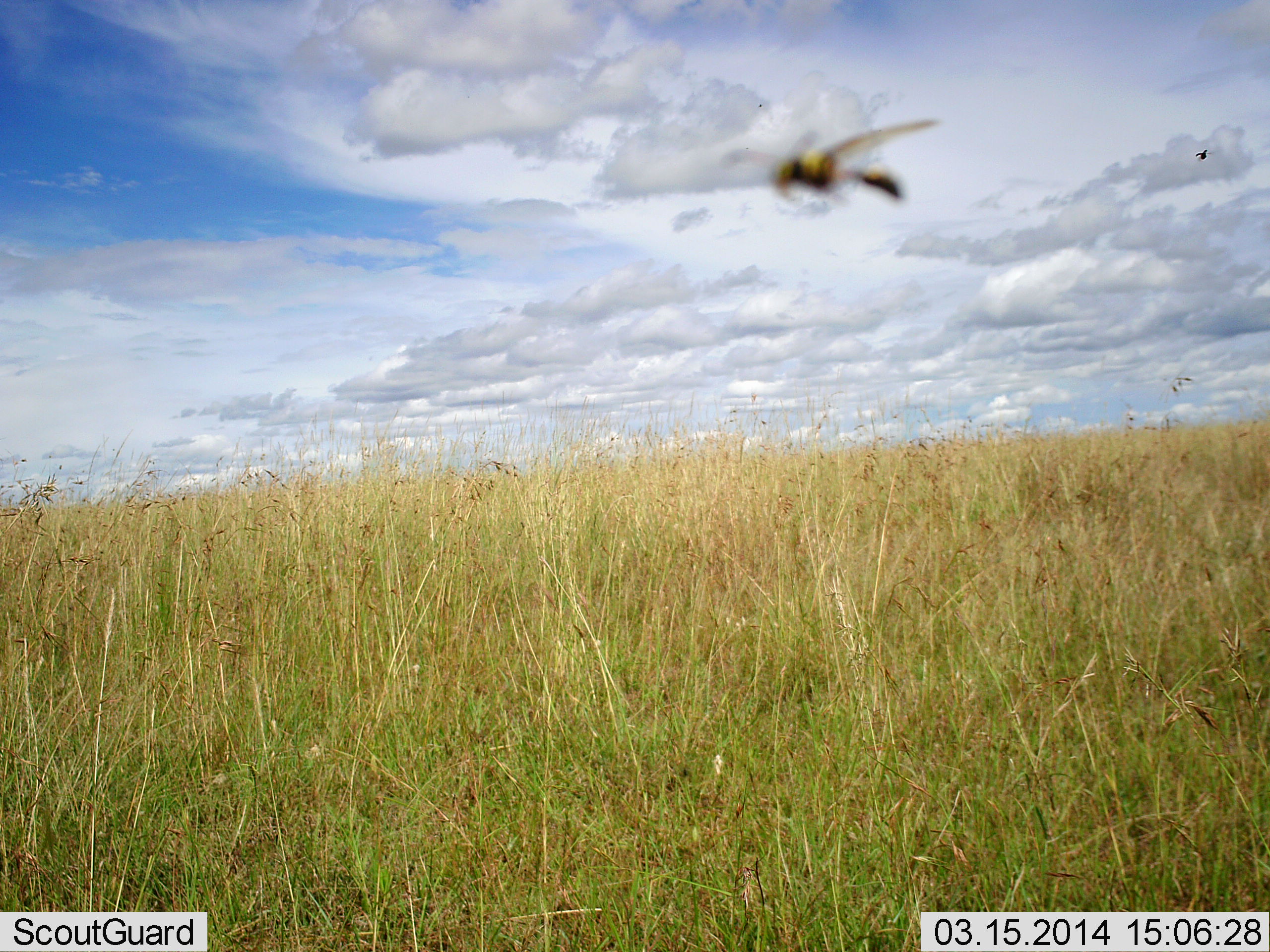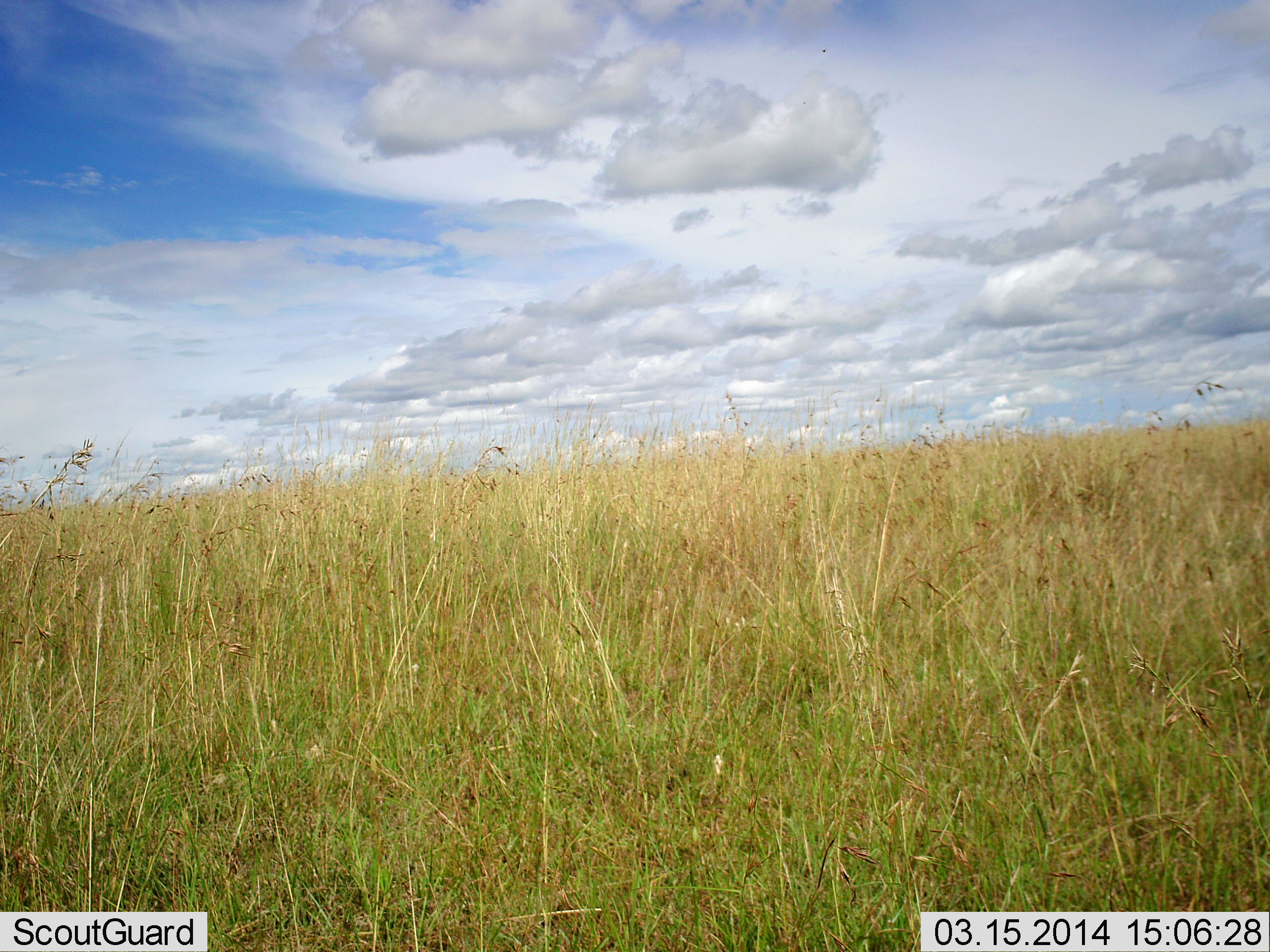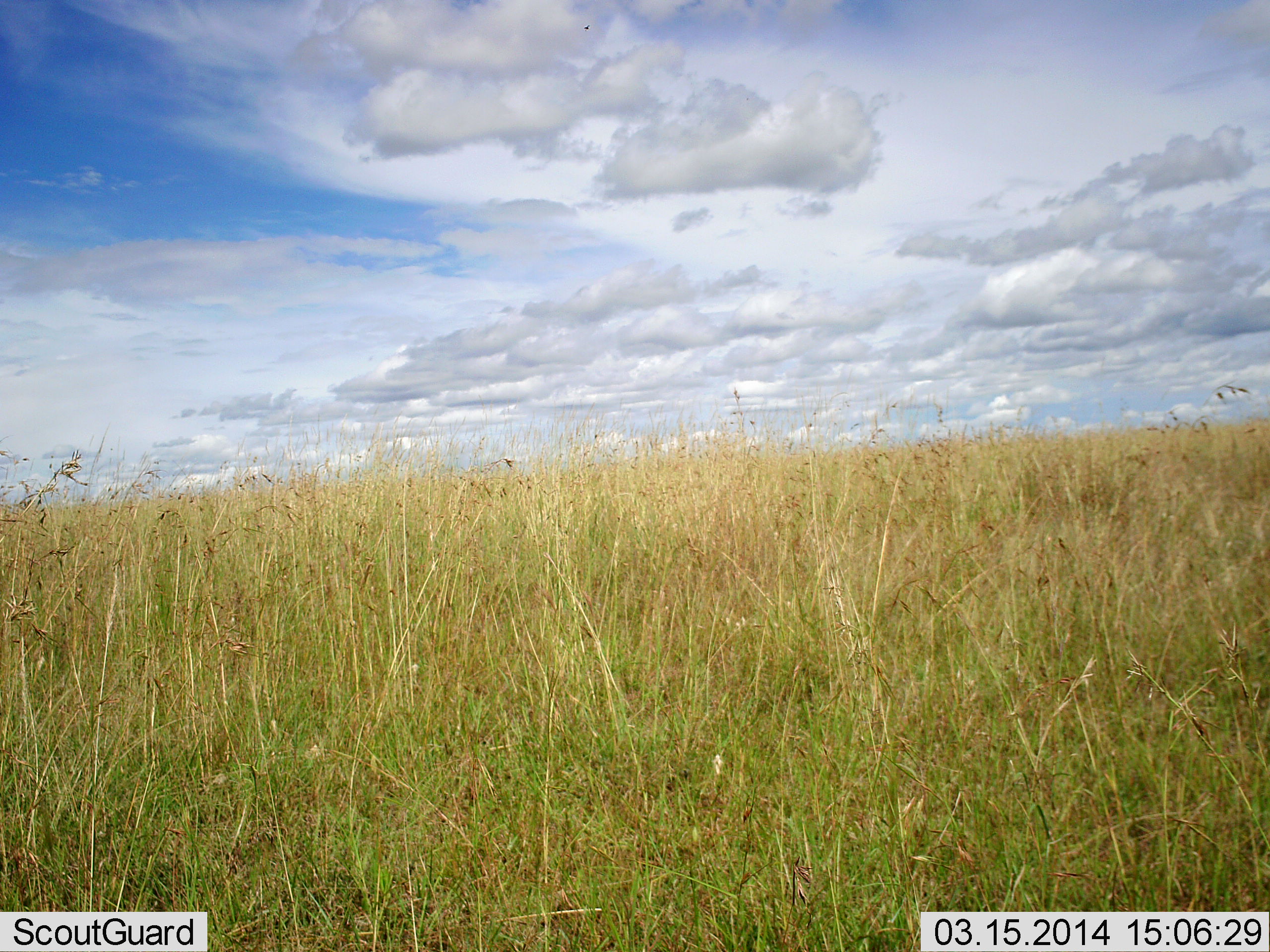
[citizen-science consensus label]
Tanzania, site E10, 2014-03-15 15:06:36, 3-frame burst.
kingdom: Animalia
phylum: Arthropoda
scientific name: Arthropoda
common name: arthropods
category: insectspider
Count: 2.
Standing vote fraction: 0%.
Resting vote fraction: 0%.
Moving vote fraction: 100%.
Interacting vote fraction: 0%.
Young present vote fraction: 0%.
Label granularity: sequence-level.